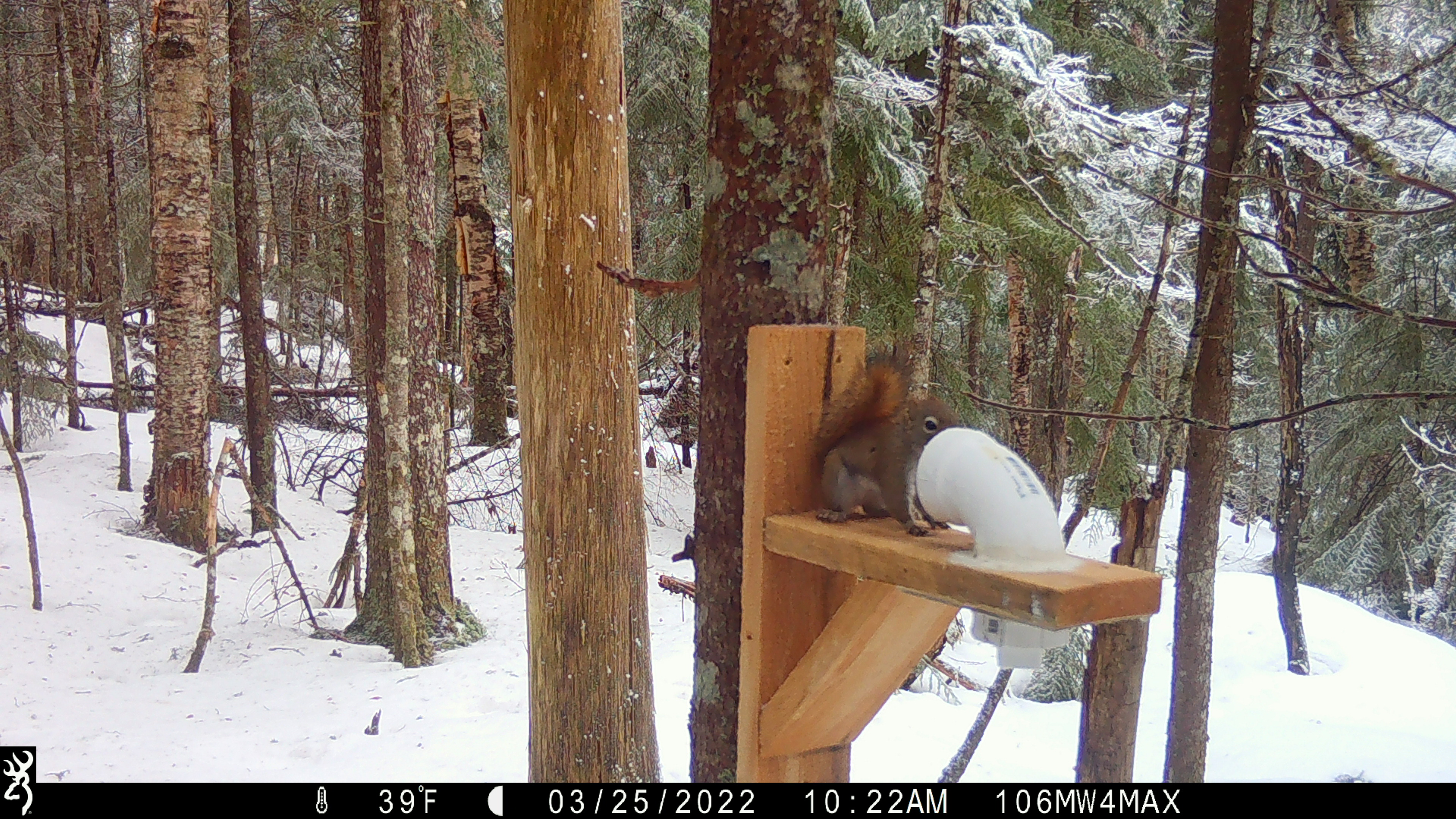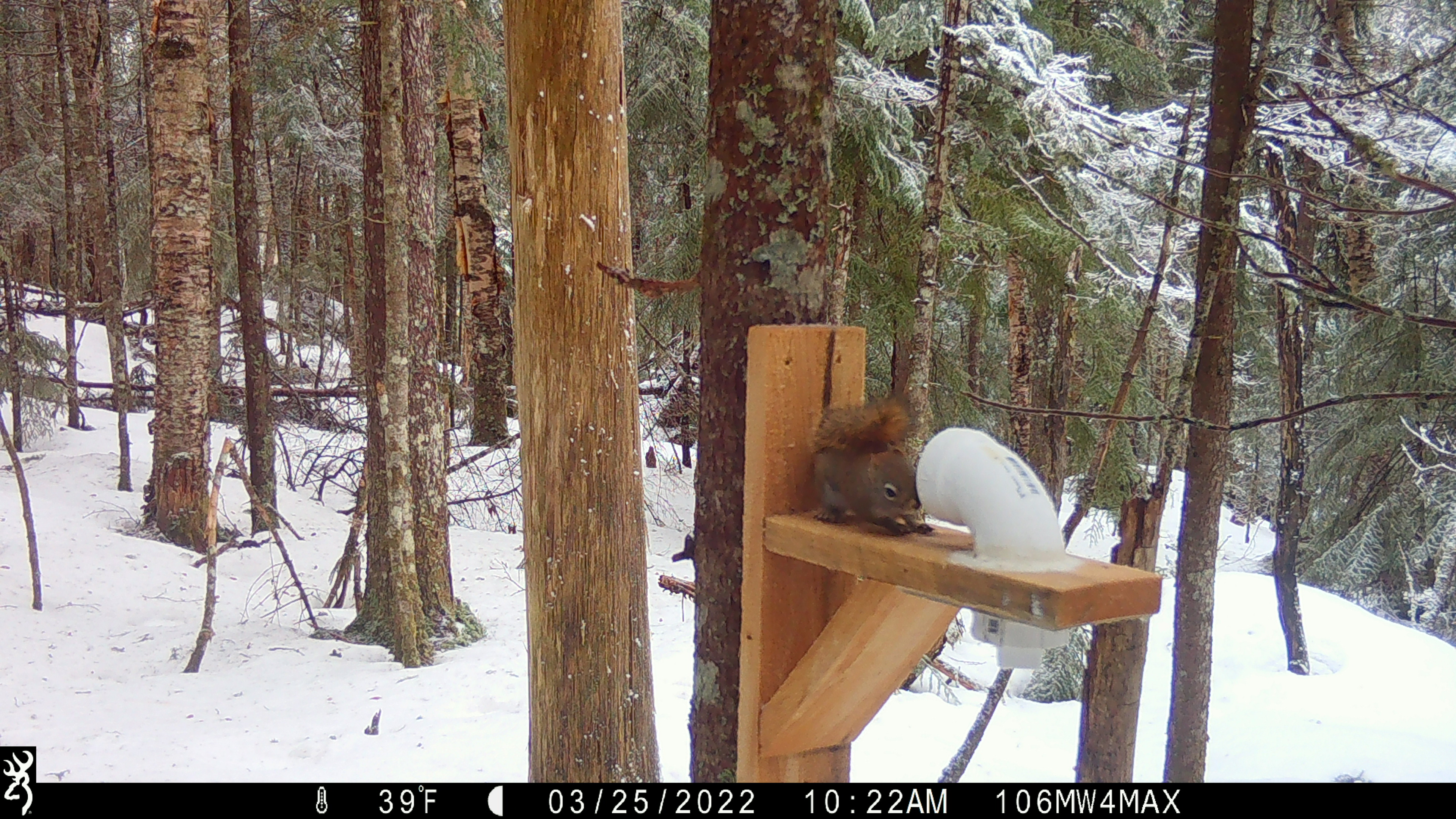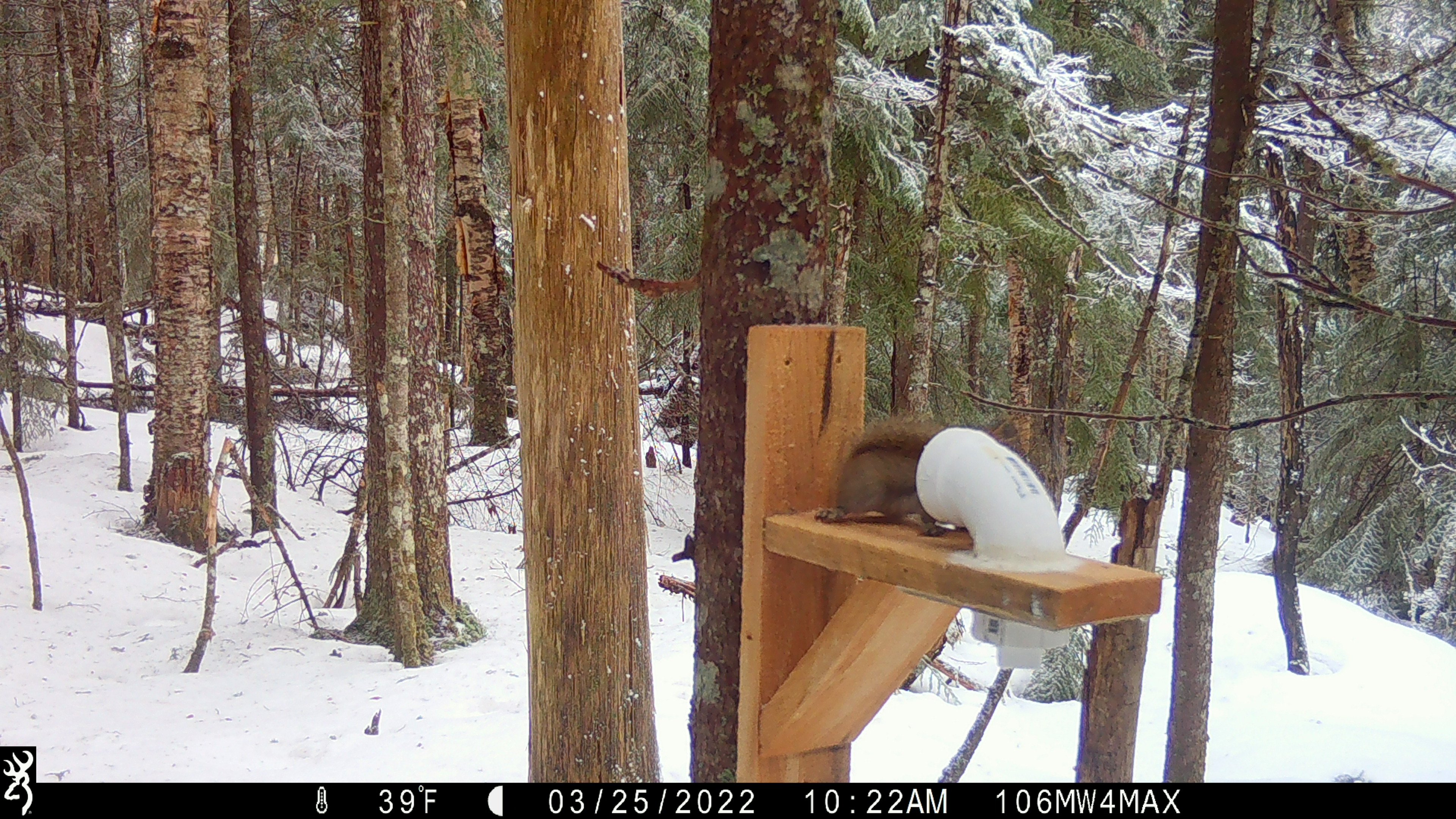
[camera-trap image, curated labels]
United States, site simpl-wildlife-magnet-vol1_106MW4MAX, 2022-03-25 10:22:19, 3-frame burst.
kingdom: Animalia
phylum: Chordata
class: Mammalia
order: Rodentia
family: Sciuridae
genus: Tamiasciurus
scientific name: Tamiasciurus hudsonicus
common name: red squirrel